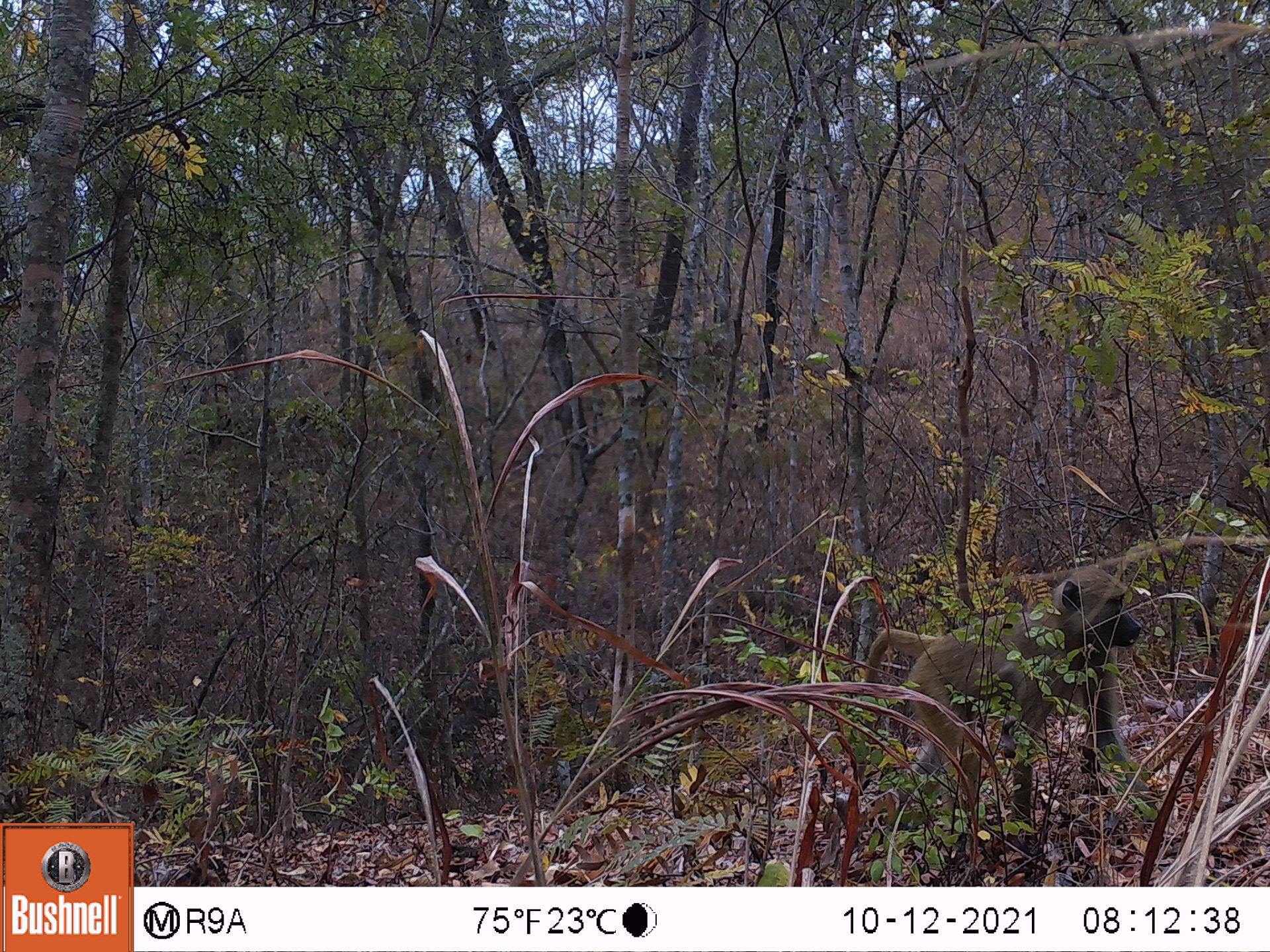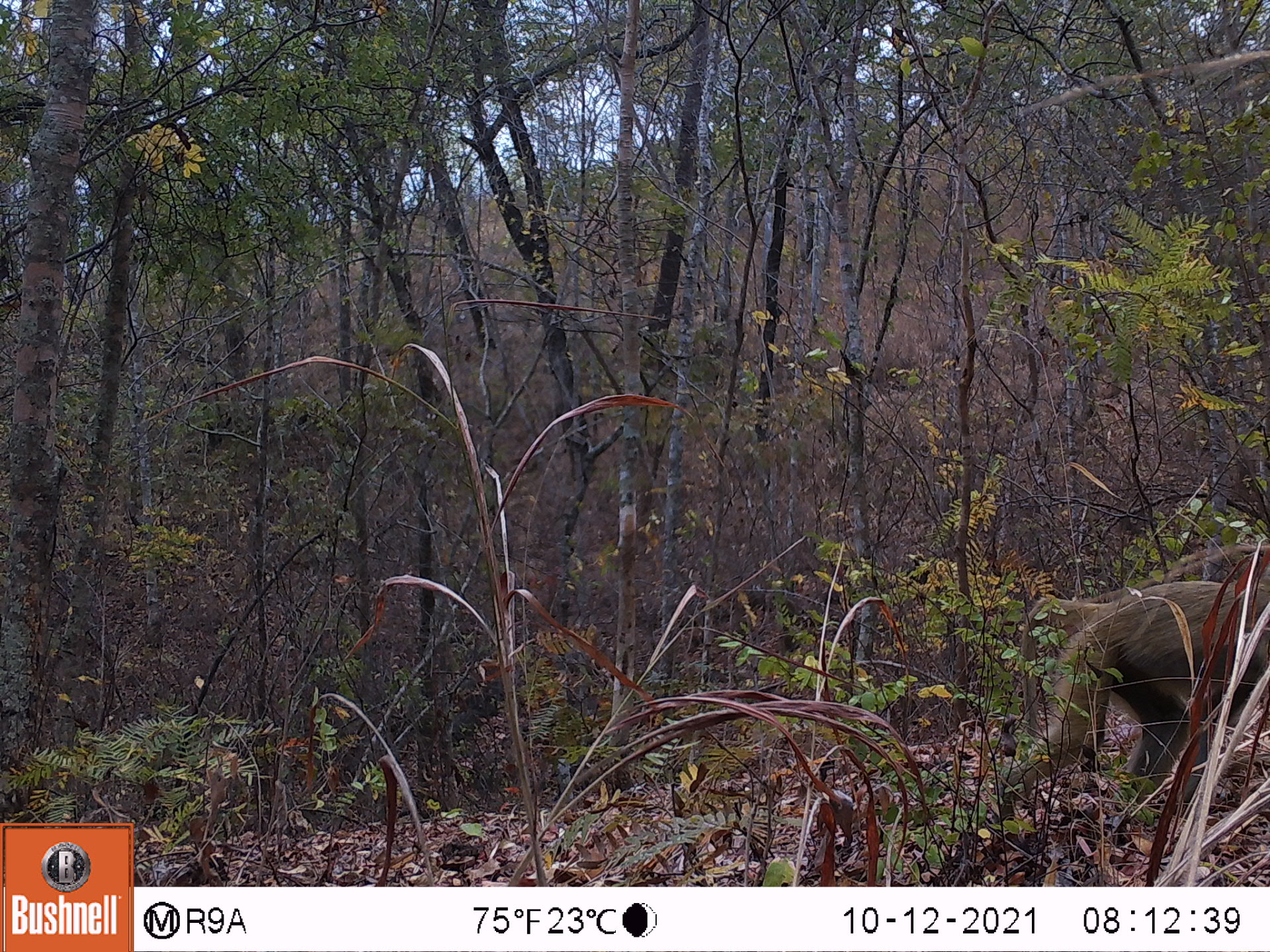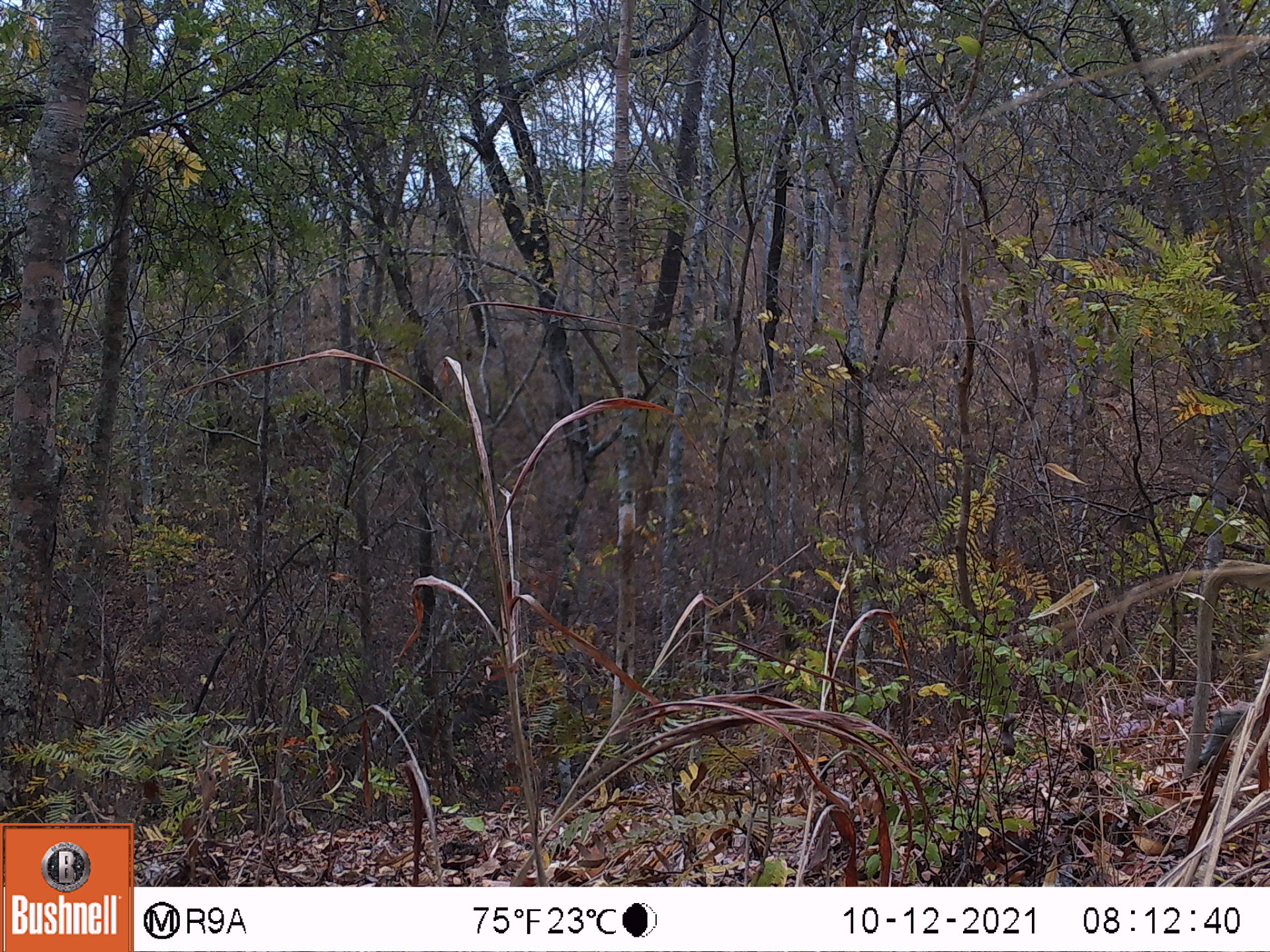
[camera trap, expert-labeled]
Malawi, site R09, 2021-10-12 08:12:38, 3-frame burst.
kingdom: Animalia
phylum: Chordata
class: Mammalia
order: Primates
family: Cercopithecidae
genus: Papio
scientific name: Papio cynocephalus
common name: yellow baboon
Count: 1.